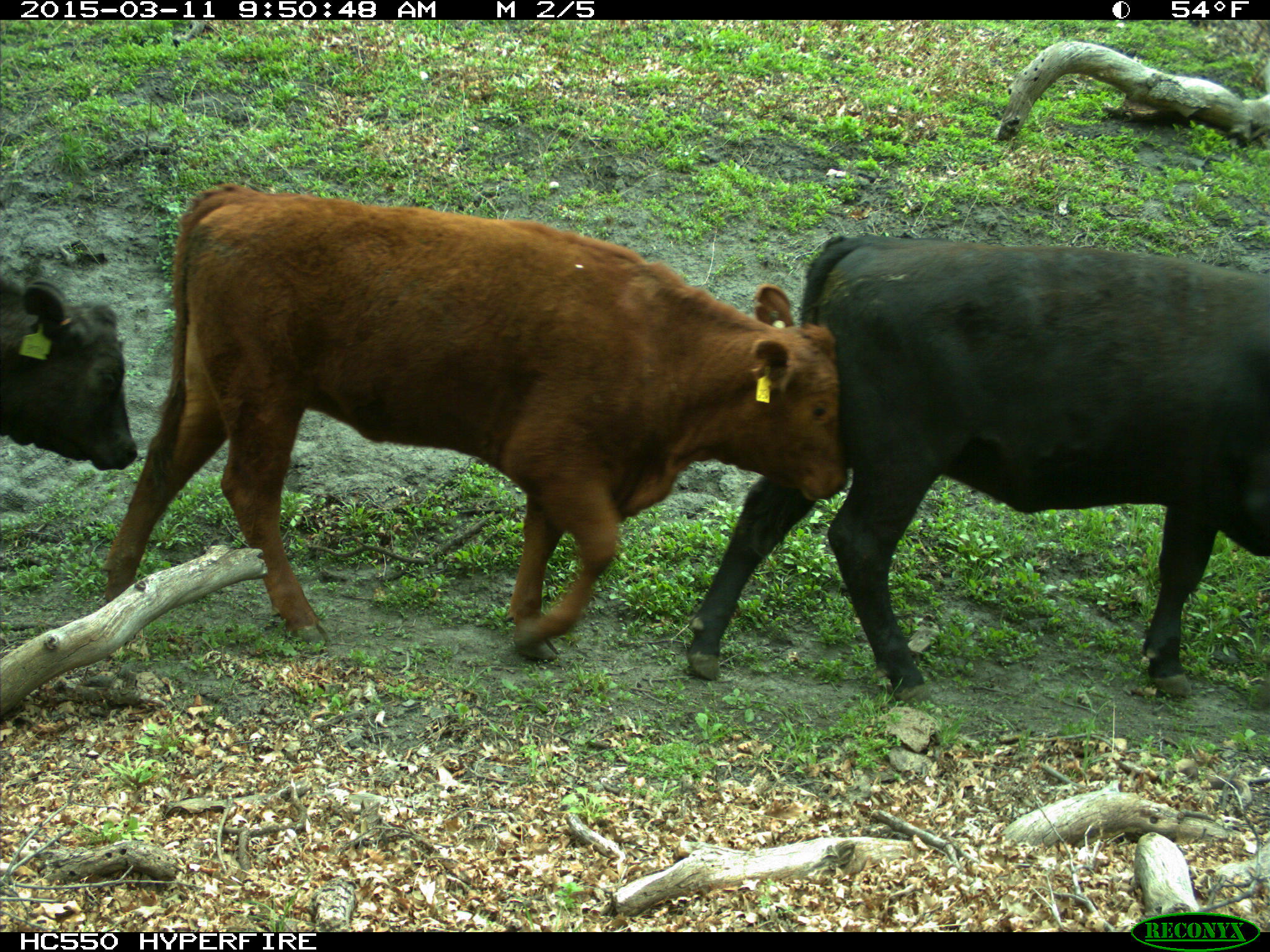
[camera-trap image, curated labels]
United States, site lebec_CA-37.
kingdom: Animalia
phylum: Chordata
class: Mammalia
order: Artiodactyla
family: Bovidae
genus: Bos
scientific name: Bos taurus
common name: domestic cow